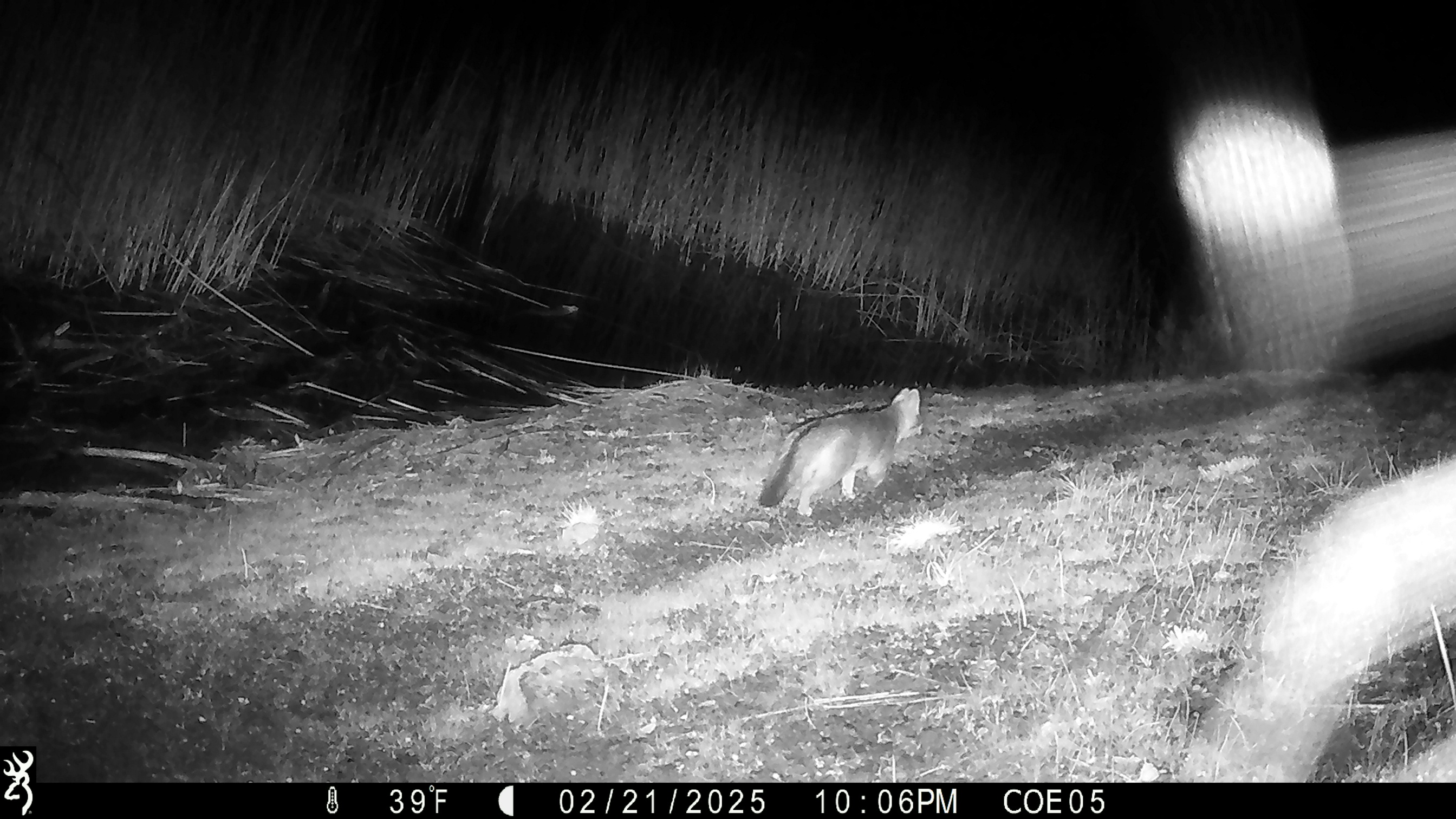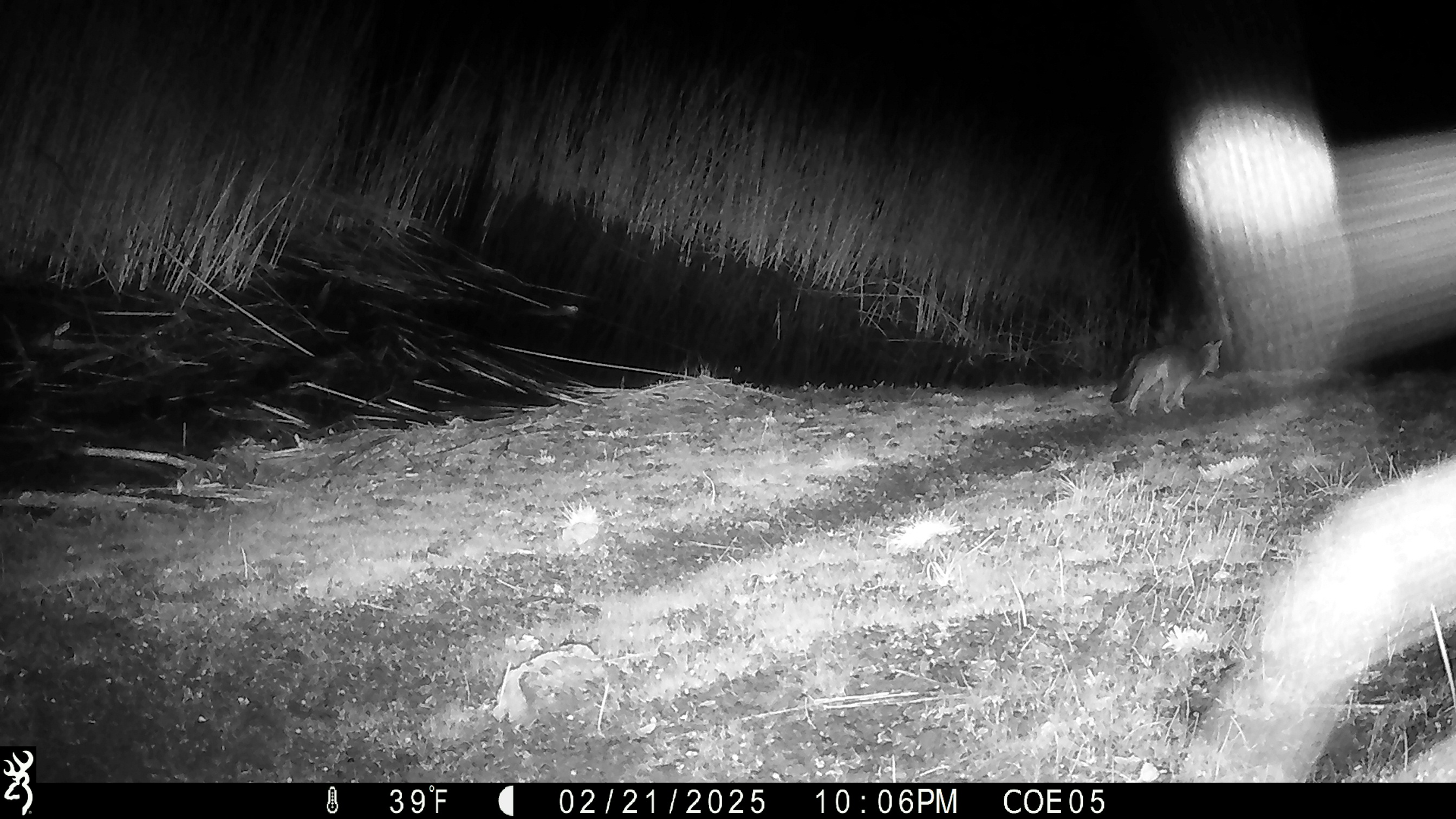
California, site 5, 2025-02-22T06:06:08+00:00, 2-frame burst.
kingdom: Animalia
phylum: Chordata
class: Mammalia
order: Carnivora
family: Canidae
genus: Urocyon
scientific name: Urocyon cinereoargenteus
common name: gray fox